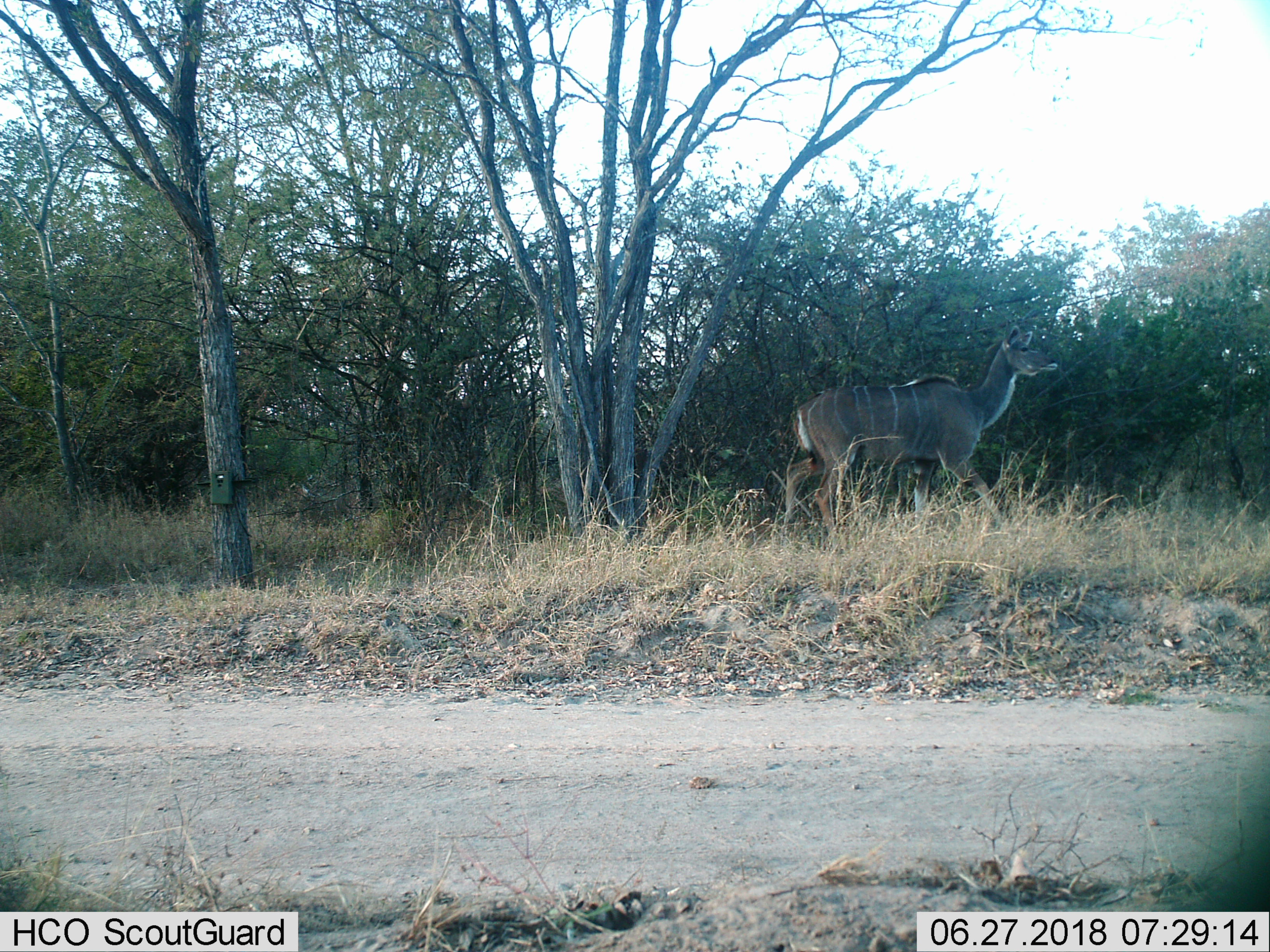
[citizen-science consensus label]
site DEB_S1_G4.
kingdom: Animalia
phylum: Chordata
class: Mammalia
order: Artiodactyla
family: Bovidae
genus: Tragelaphus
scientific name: Tragelaphus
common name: kudu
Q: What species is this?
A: Kudu (Tragelaphus).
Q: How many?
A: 1.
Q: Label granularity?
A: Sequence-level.